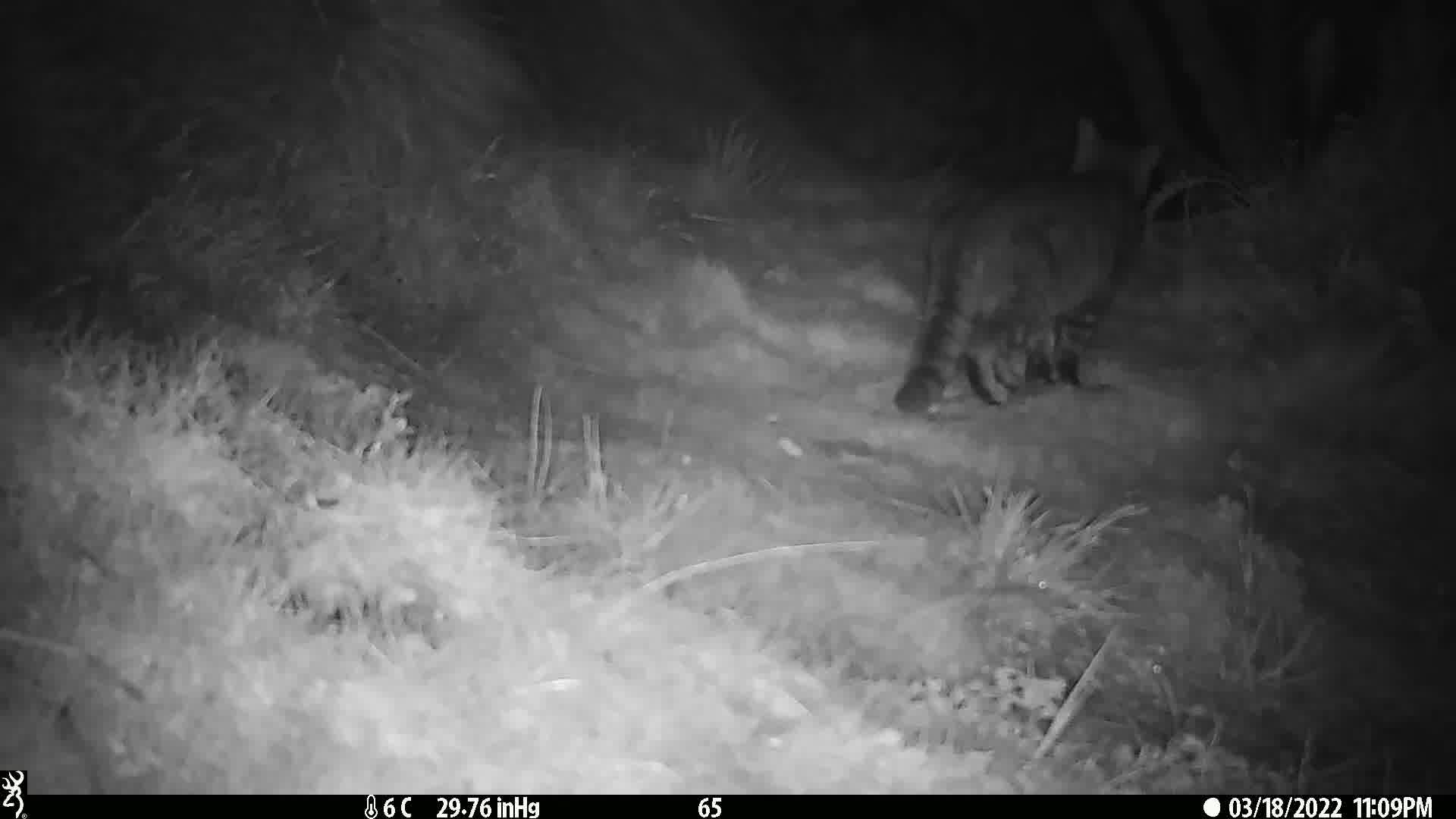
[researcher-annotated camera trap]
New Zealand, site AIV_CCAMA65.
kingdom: Animalia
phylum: Chordata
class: Mammalia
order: Carnivora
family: Felidae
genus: Felis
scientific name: Felis catus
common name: domestic cat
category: cat